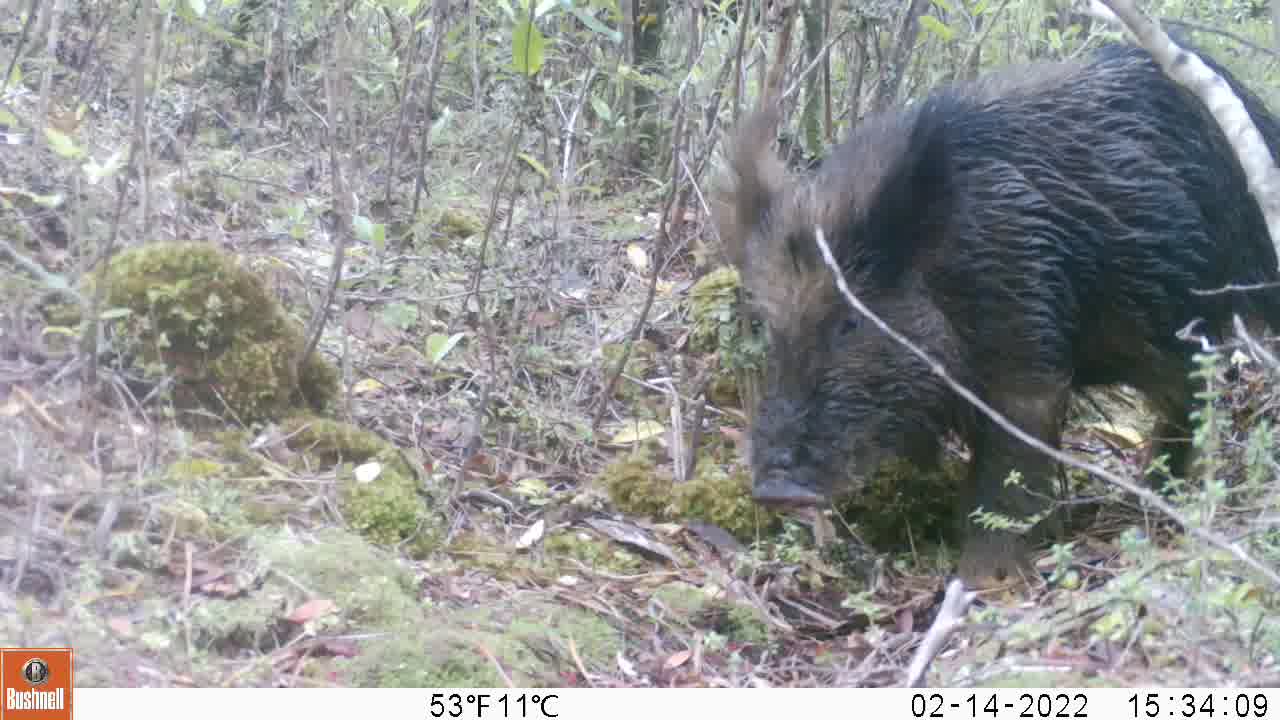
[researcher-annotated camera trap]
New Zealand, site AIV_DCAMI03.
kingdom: Animalia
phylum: Chordata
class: Mammalia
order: Artiodactyla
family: Suidae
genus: Sus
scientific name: Sus scrofa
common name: pig